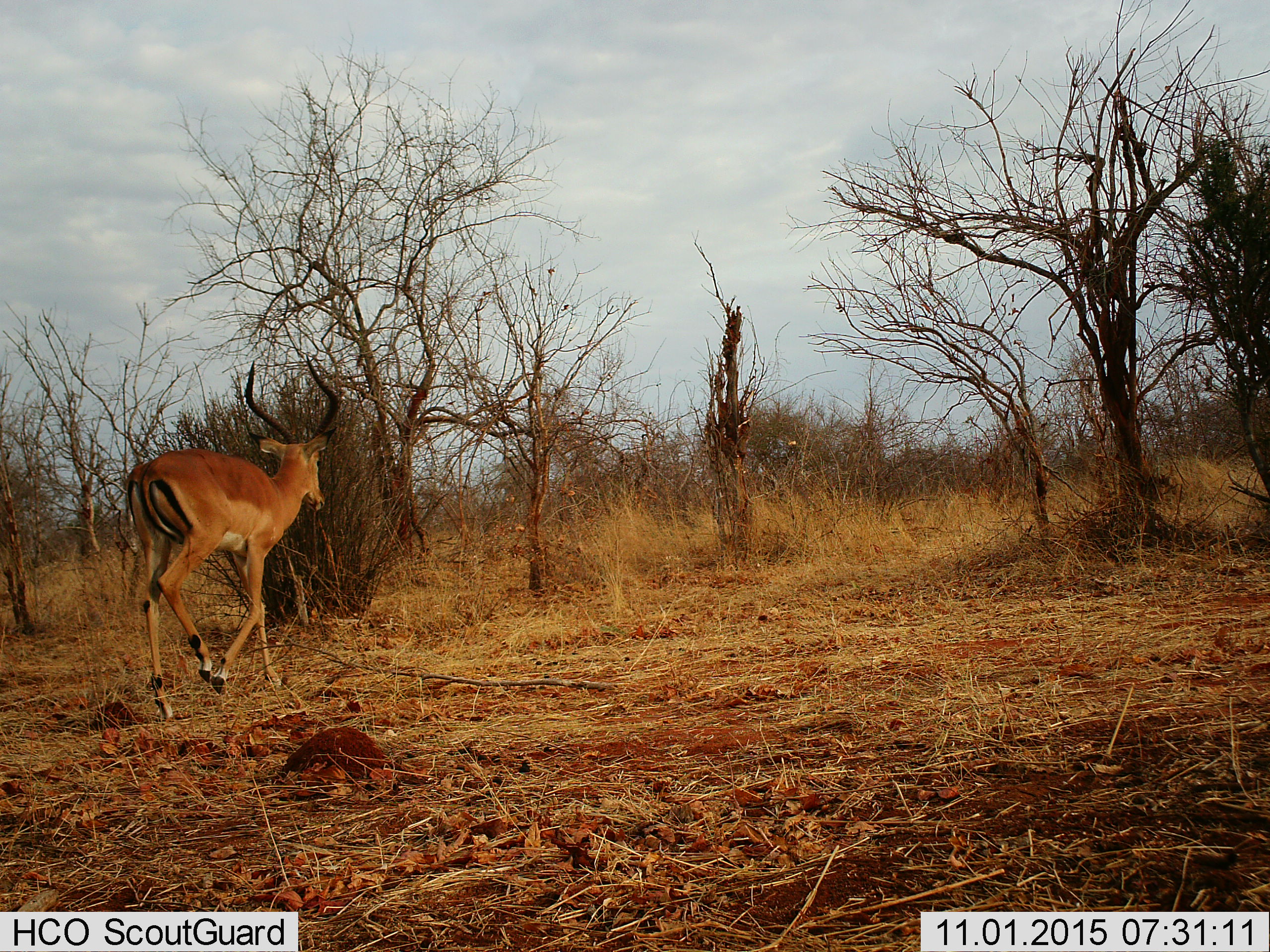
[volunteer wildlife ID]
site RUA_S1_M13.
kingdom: Animalia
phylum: Chordata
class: Mammalia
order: Artiodactyla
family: Bovidae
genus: Aepyceros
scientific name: Aepyceros melampus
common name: impala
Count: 1.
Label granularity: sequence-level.